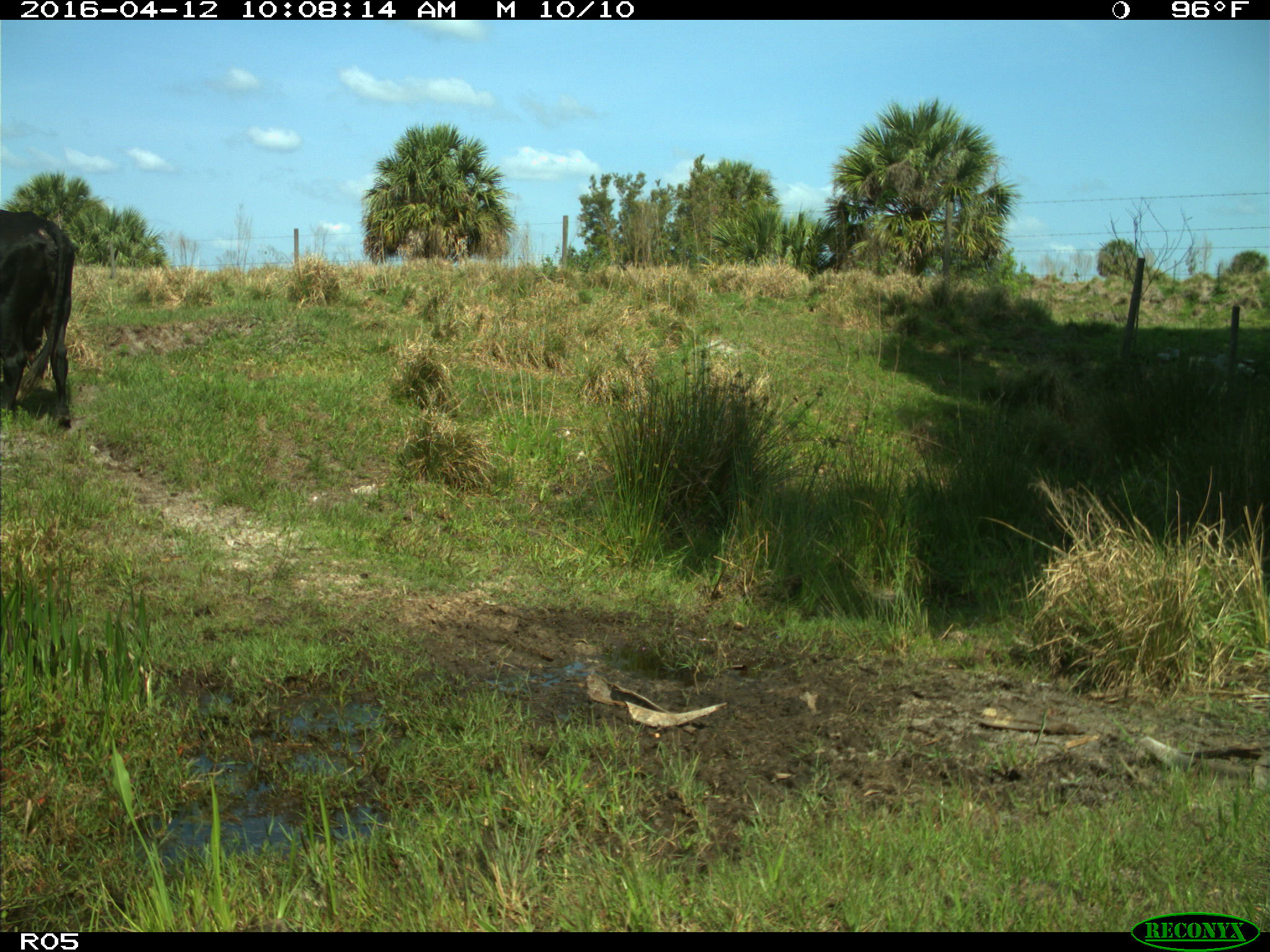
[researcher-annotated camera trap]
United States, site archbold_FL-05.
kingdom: Animalia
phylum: Chordata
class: Mammalia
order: Artiodactyla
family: Bovidae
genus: Bos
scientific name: Bos taurus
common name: domestic cow